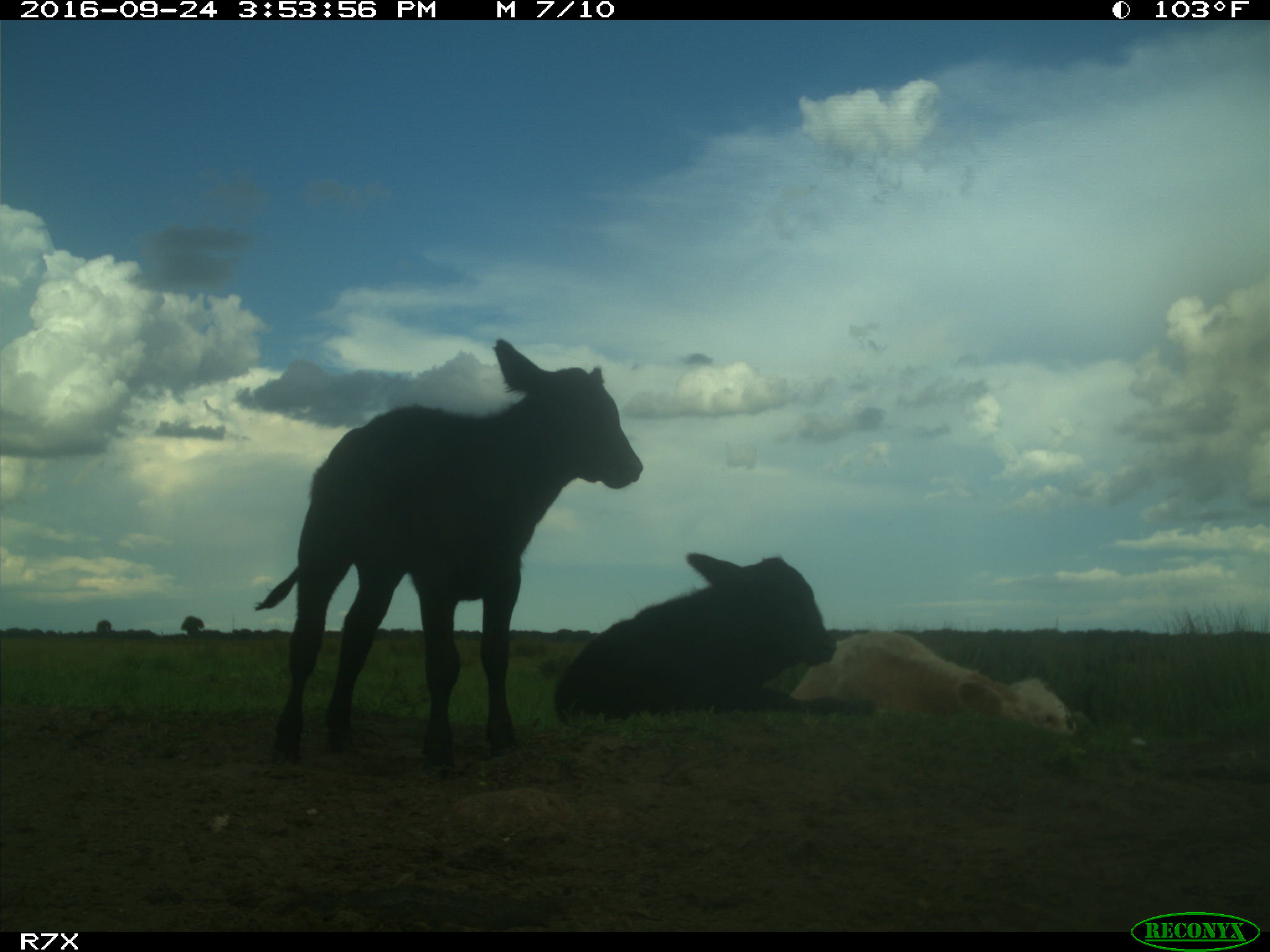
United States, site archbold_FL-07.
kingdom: Animalia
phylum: Chordata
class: Mammalia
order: Artiodactyla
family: Bovidae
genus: Bos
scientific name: Bos taurus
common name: domestic cow